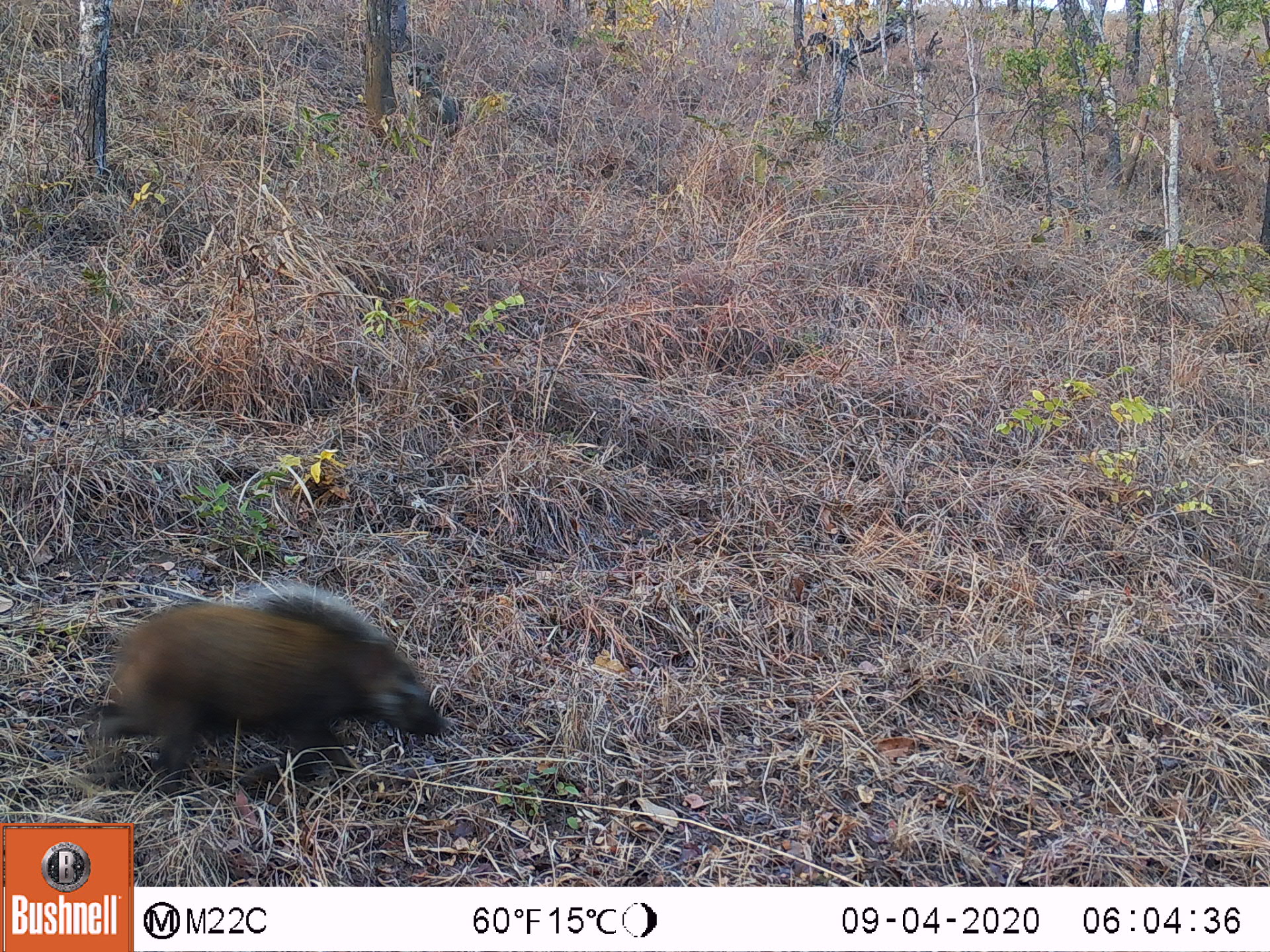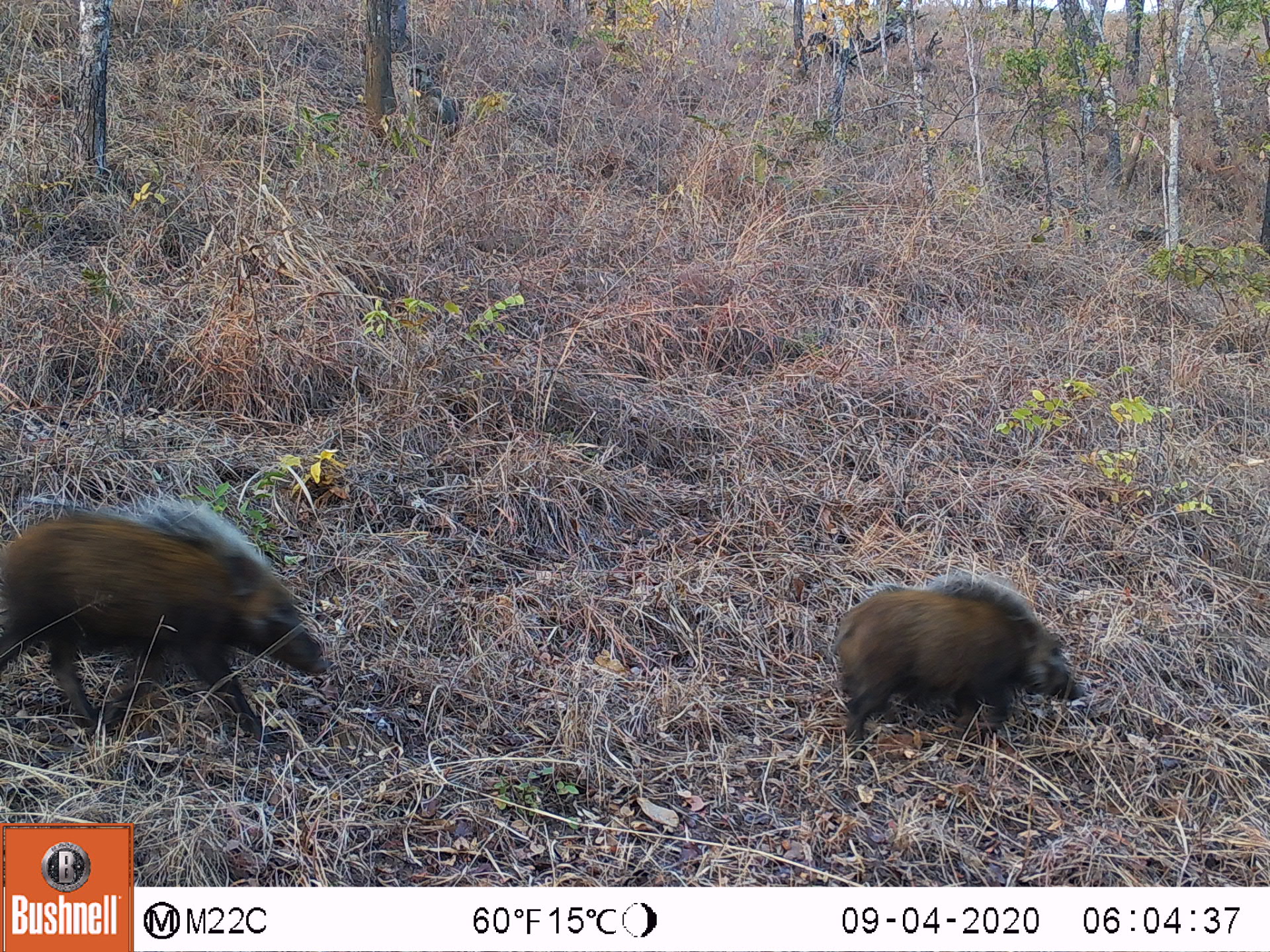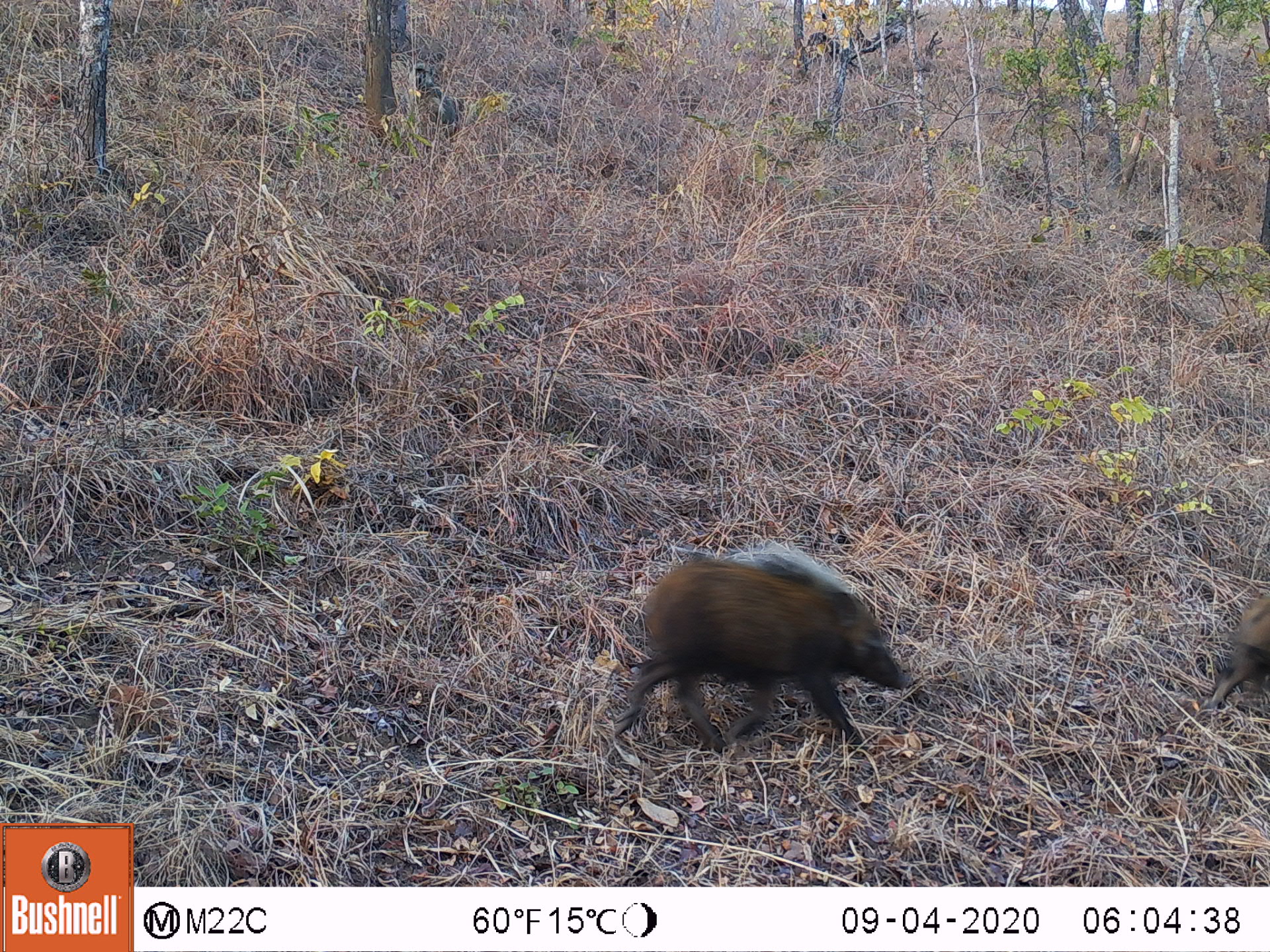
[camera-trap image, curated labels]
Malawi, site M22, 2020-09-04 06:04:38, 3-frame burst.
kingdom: Animalia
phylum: Chordata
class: Mammalia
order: Artiodactyla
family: Suidae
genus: Potamochoerus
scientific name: Potamochoerus larvatus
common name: bushpig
Bushpig (Potamochoerus larvatus), count 1.